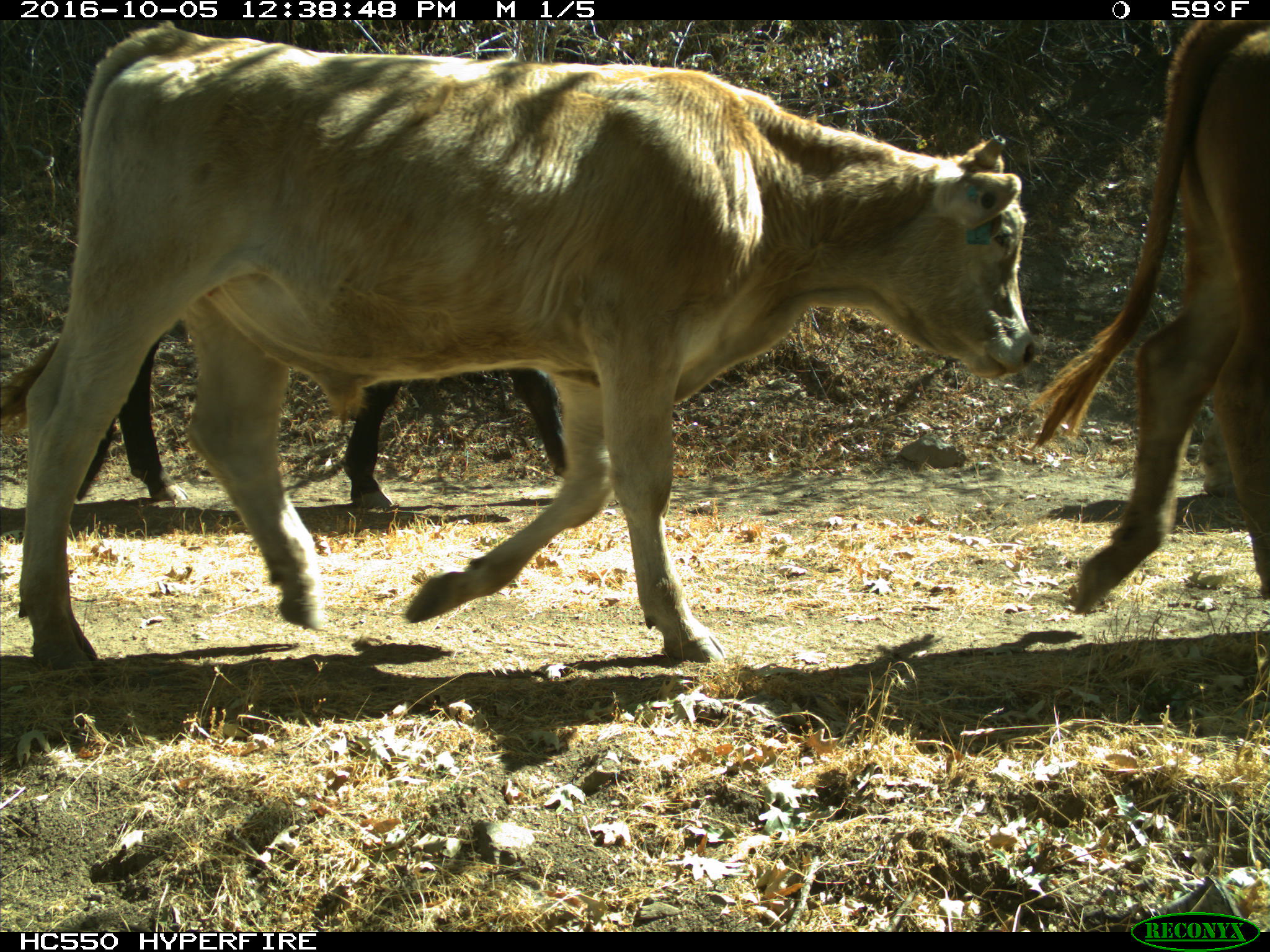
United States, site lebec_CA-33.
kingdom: Animalia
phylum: Chordata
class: Mammalia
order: Artiodactyla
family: Bovidae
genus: Bos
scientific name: Bos taurus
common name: domestic cow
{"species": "Bos taurus (domestic cow)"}